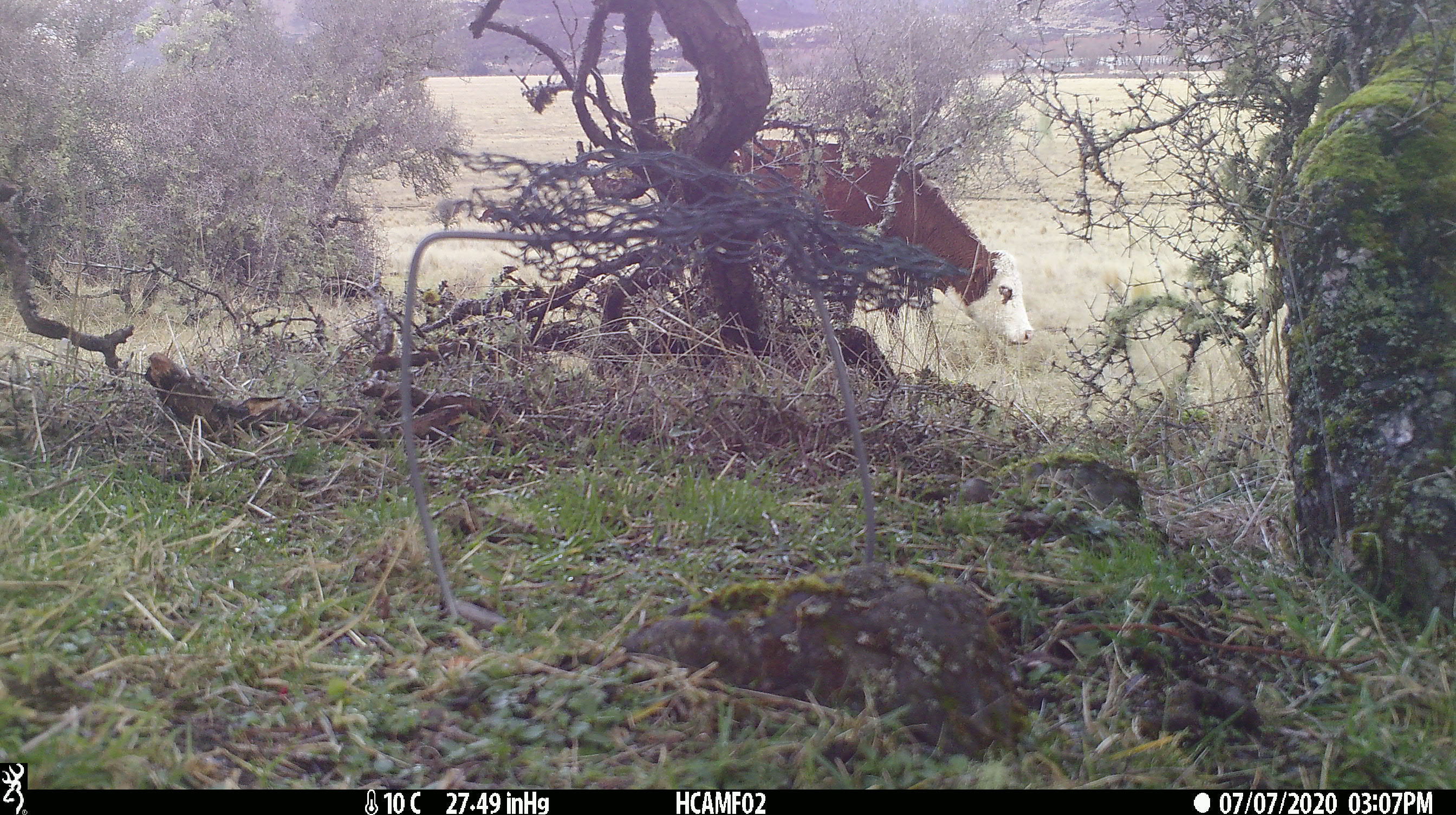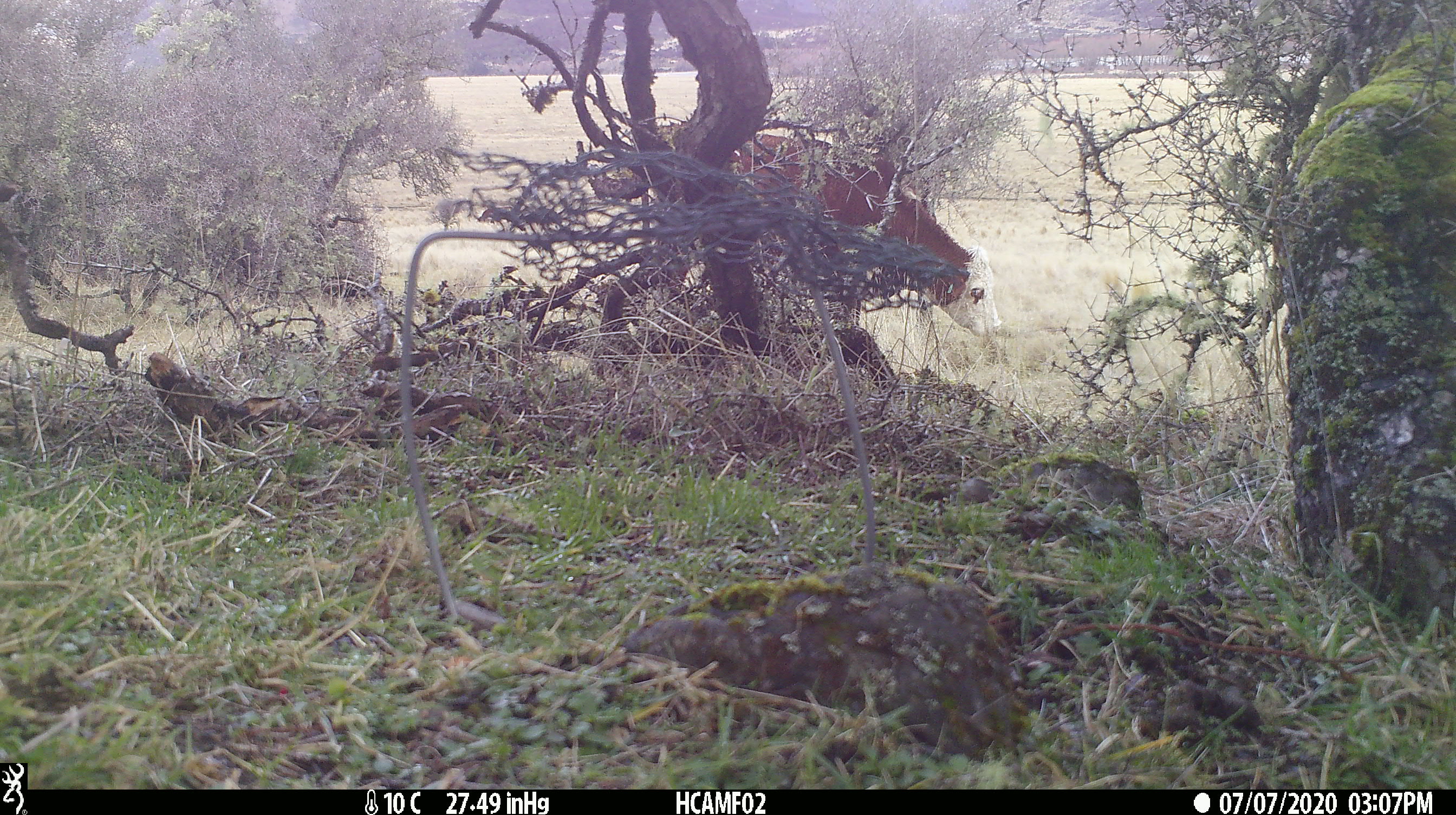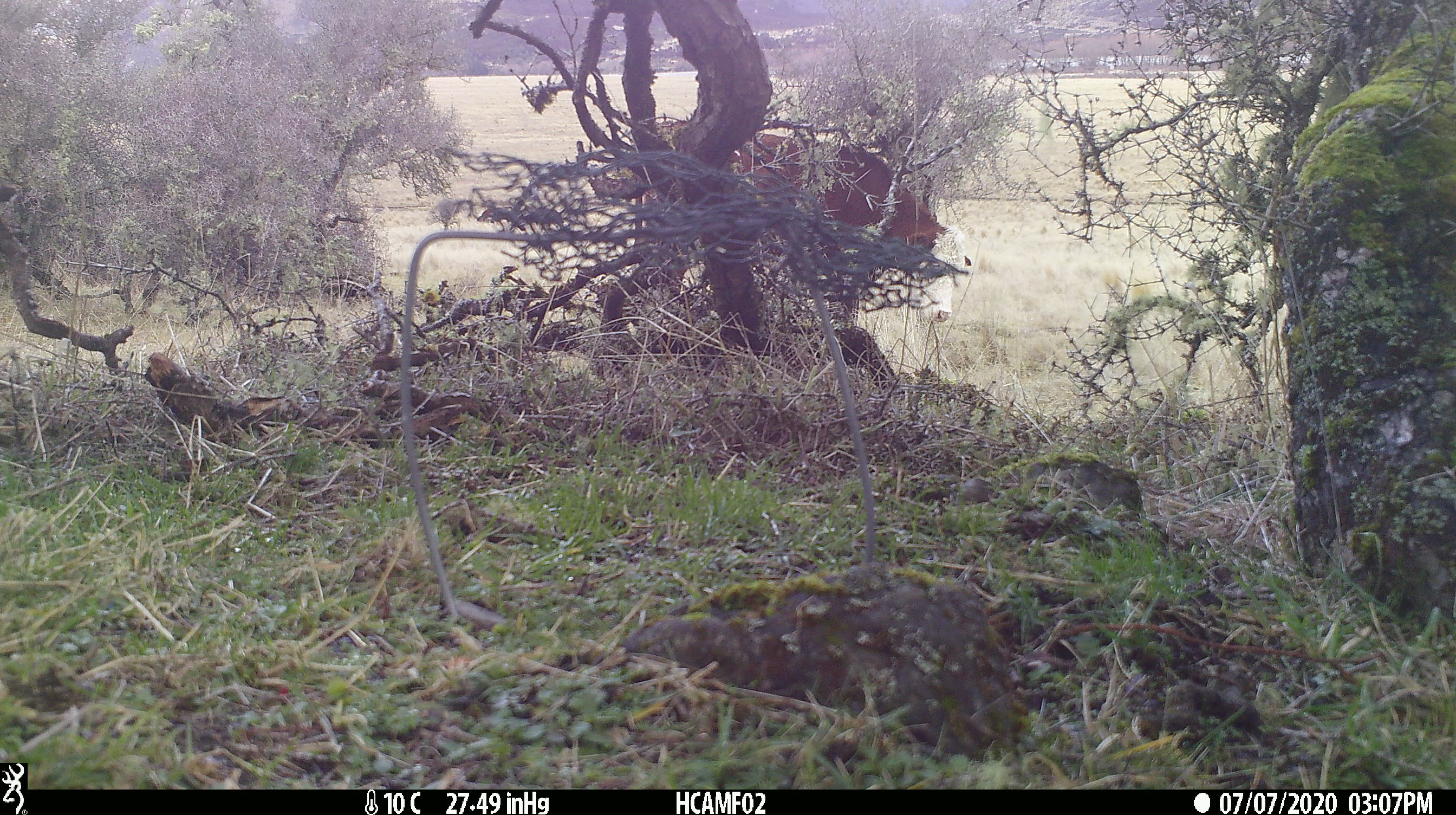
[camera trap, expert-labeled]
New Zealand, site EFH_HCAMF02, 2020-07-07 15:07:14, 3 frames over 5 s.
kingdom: Animalia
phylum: Chordata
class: Mammalia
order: Artiodactyla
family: Bovidae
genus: Bos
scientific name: Bos taurus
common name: domestic cow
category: cow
Cow (domestic cow) (Bos taurus).